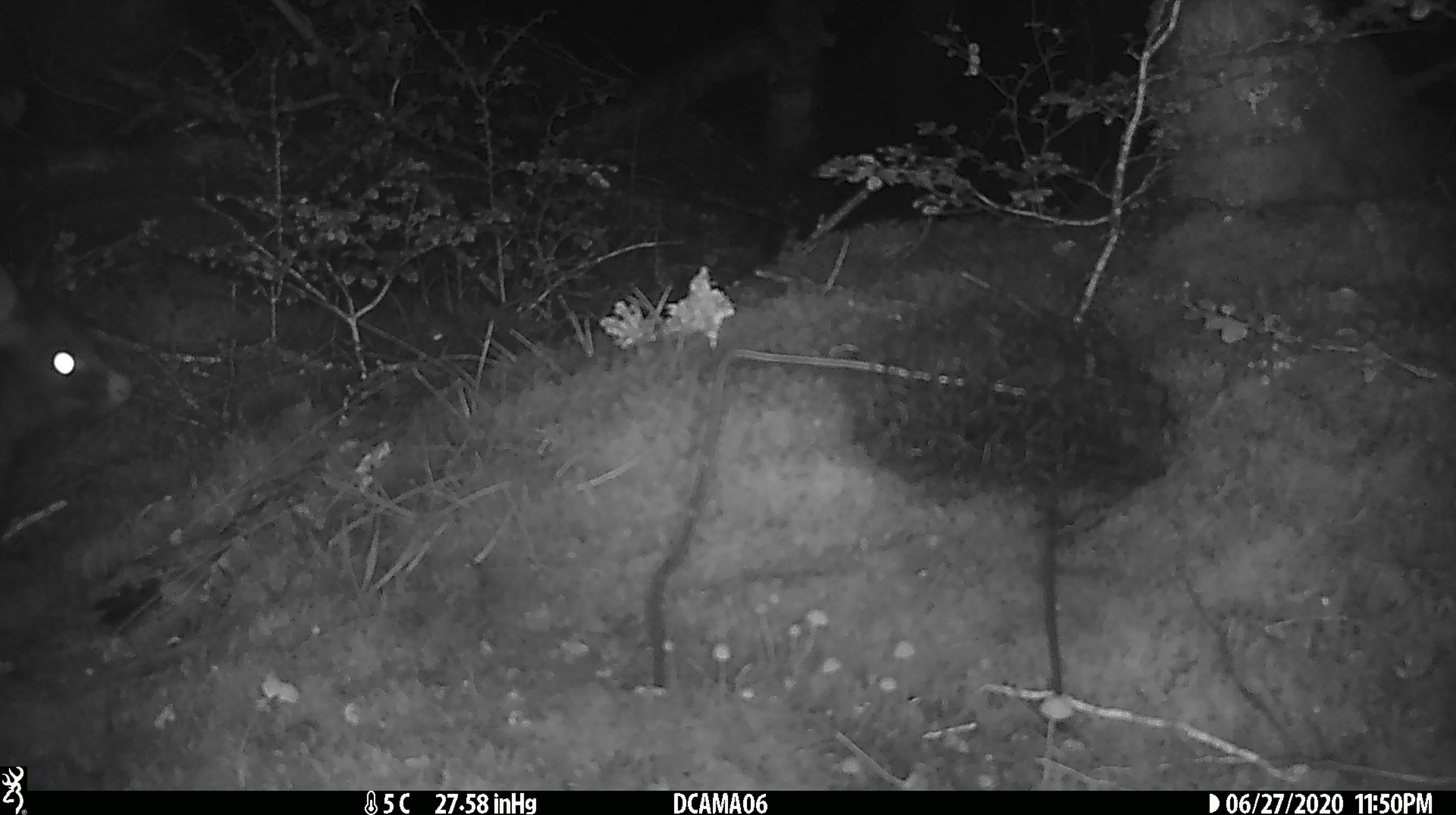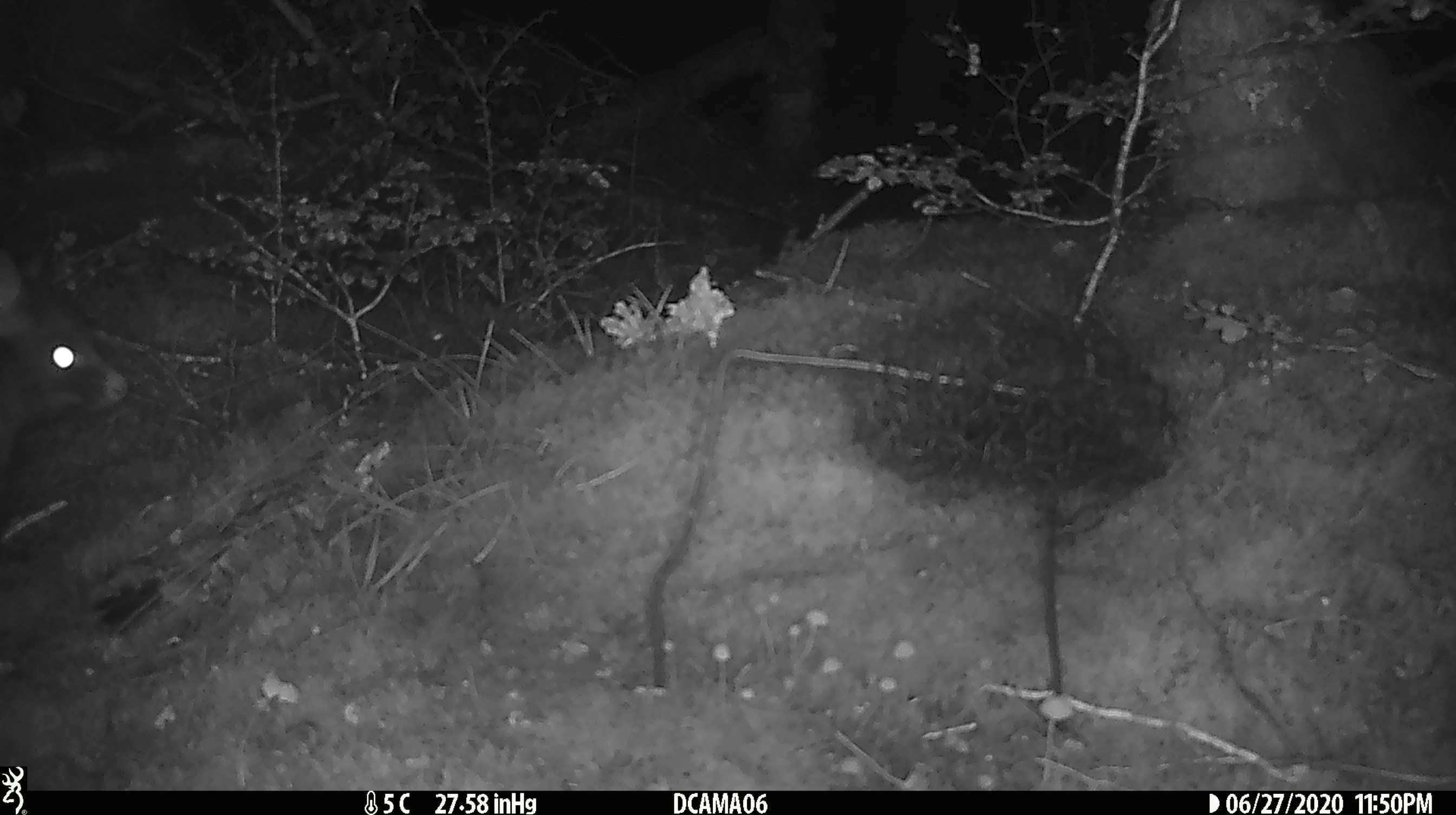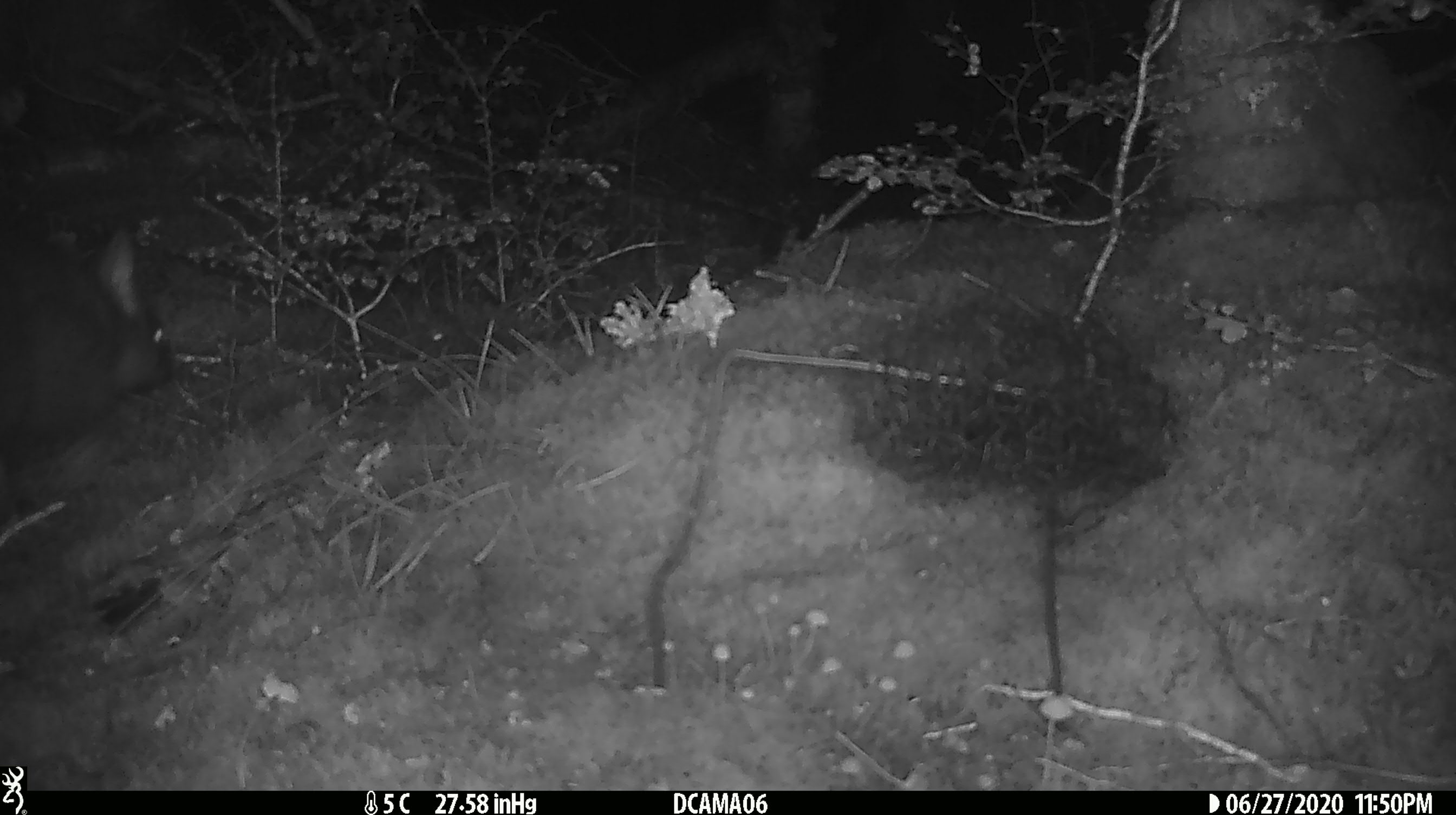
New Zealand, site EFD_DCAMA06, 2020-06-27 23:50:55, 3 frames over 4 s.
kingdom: Animalia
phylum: Chordata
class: Mammalia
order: Diprotodontia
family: Phalangeridae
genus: Trichosurus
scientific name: Trichosurus vulpecula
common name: common brushtail possum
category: possum